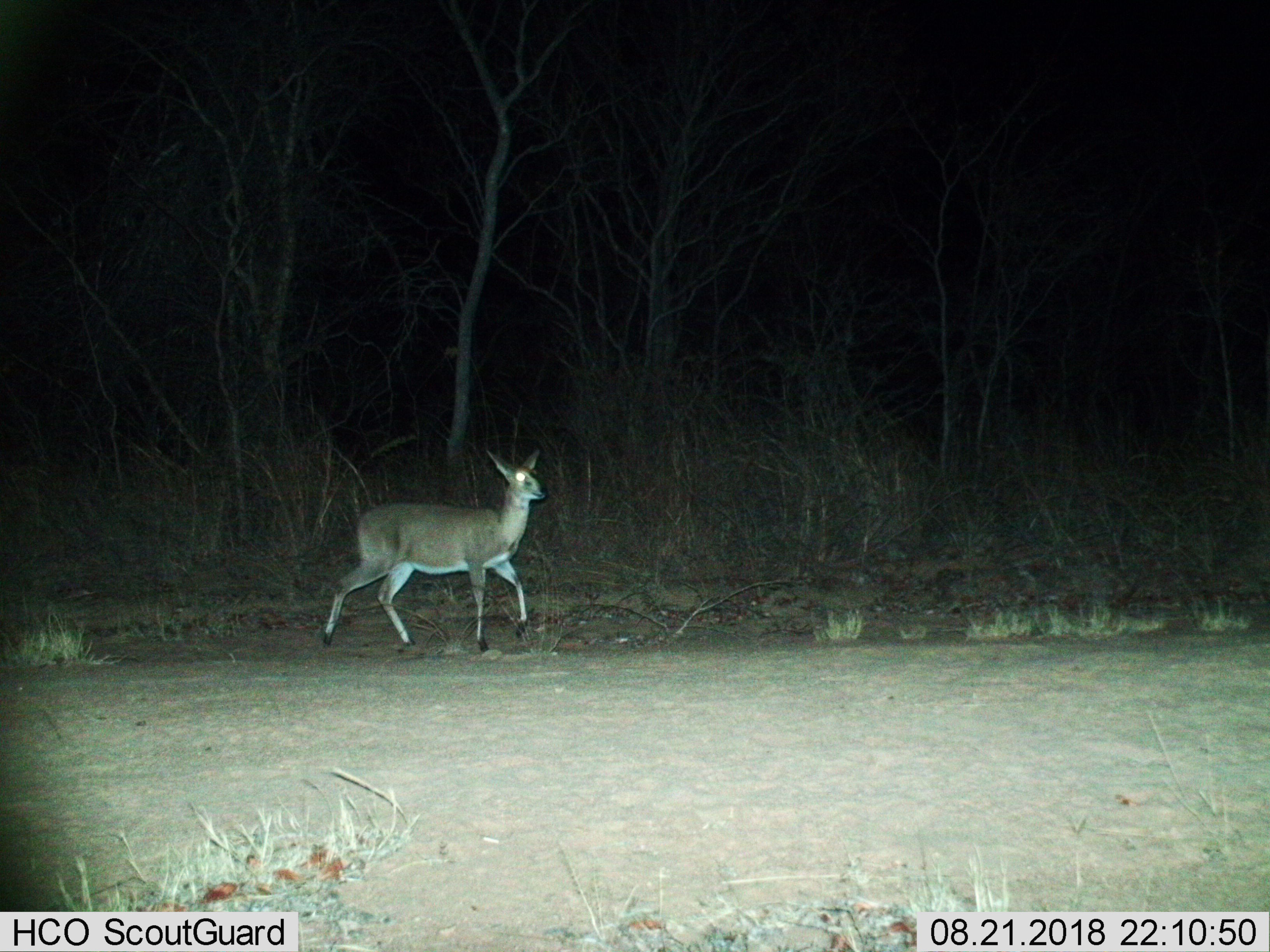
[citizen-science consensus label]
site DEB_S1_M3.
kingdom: Animalia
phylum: Chordata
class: Mammalia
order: Artiodactyla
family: Bovidae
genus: Sylvicapra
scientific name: Sylvicapra grimmia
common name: common duiker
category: duikercommongrey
Duikercommongrey (common duiker) (Sylvicapra grimmia), count 1. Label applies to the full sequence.